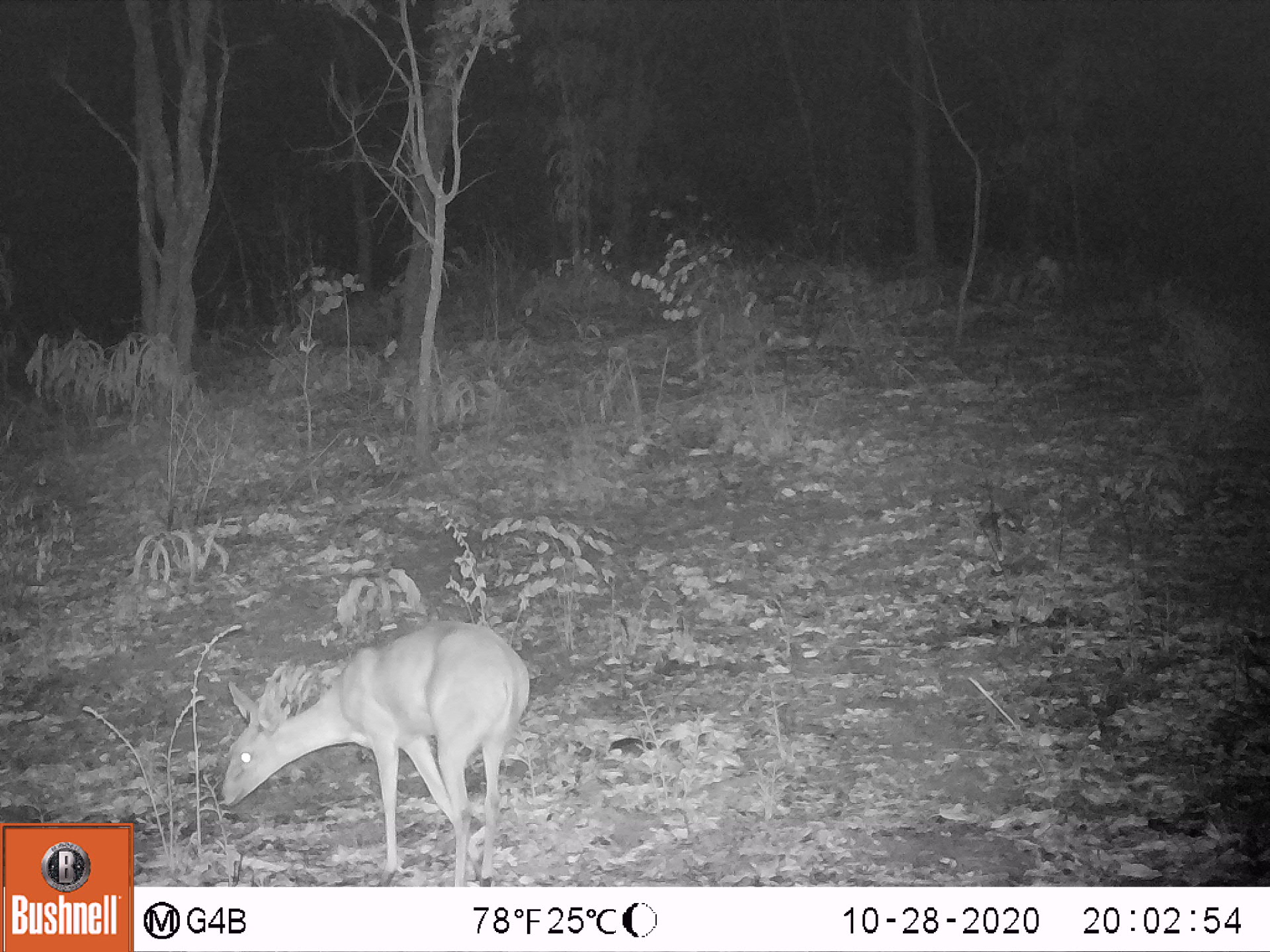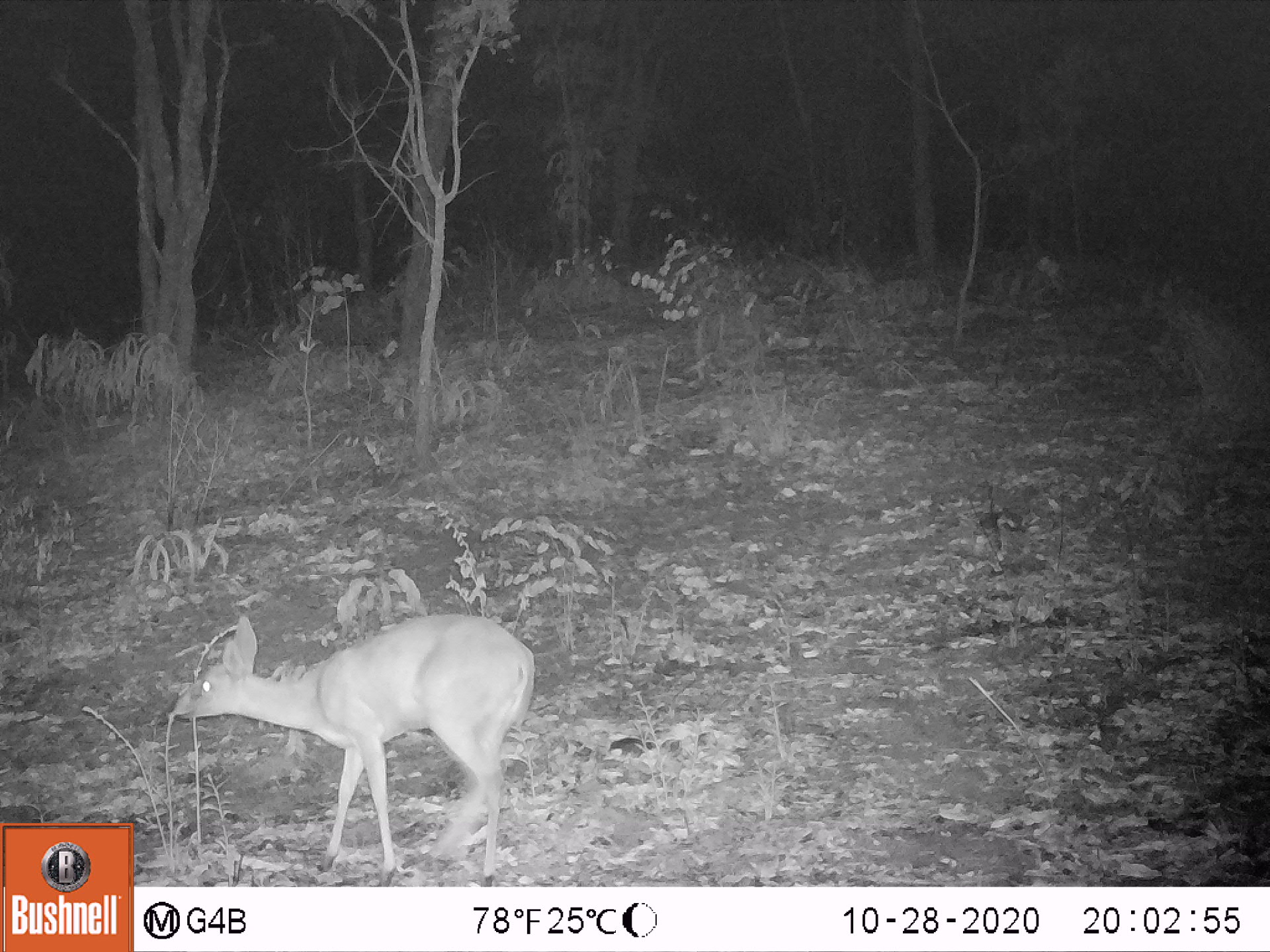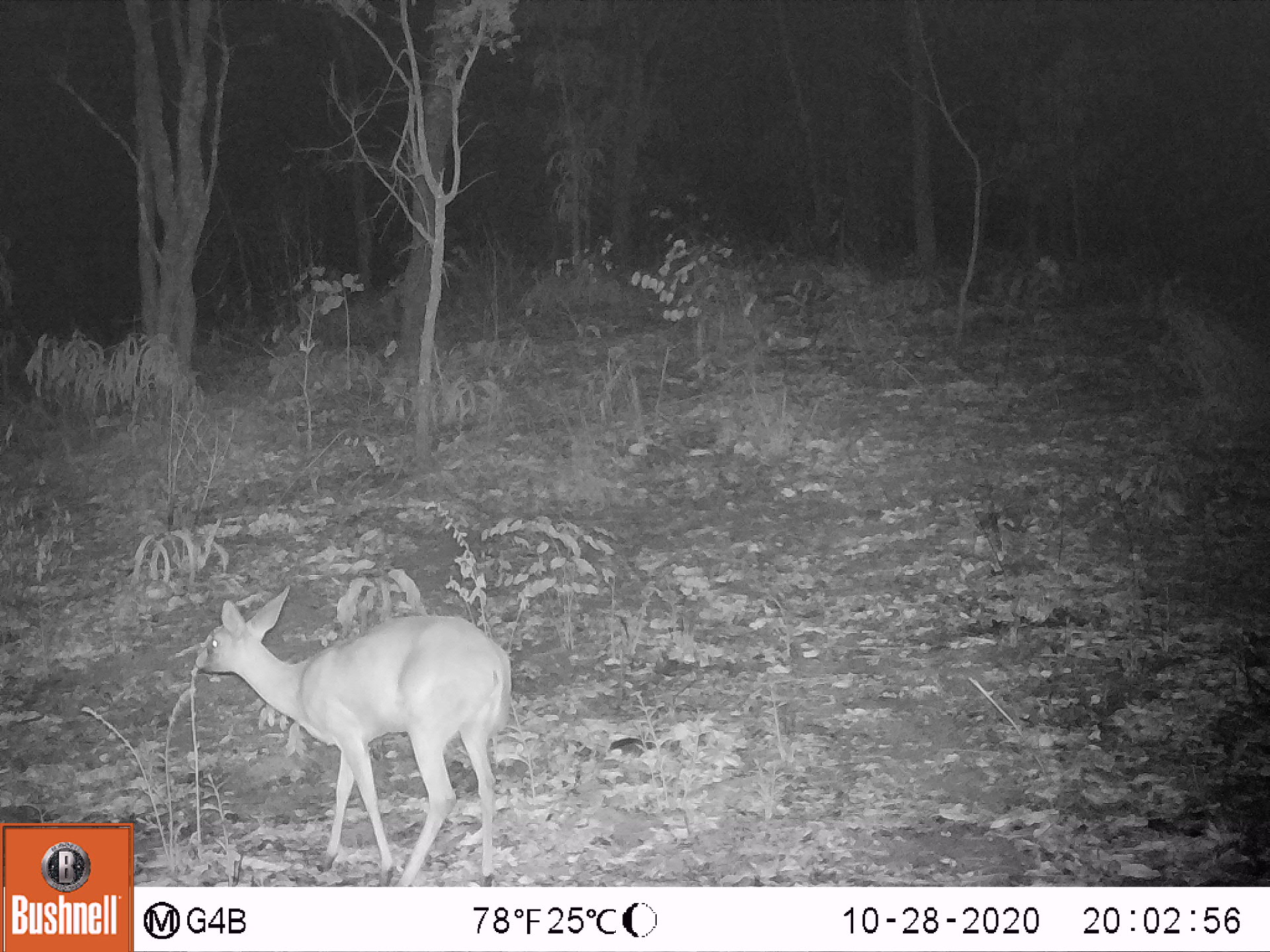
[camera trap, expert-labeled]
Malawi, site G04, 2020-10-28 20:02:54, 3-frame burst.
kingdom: Animalia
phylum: Chordata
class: Mammalia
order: Artiodactyla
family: Bovidae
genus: Sylvicapra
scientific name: Sylvicapra grimmia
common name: common duiker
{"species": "common duiker (Sylvicapra grimmia)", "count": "1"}